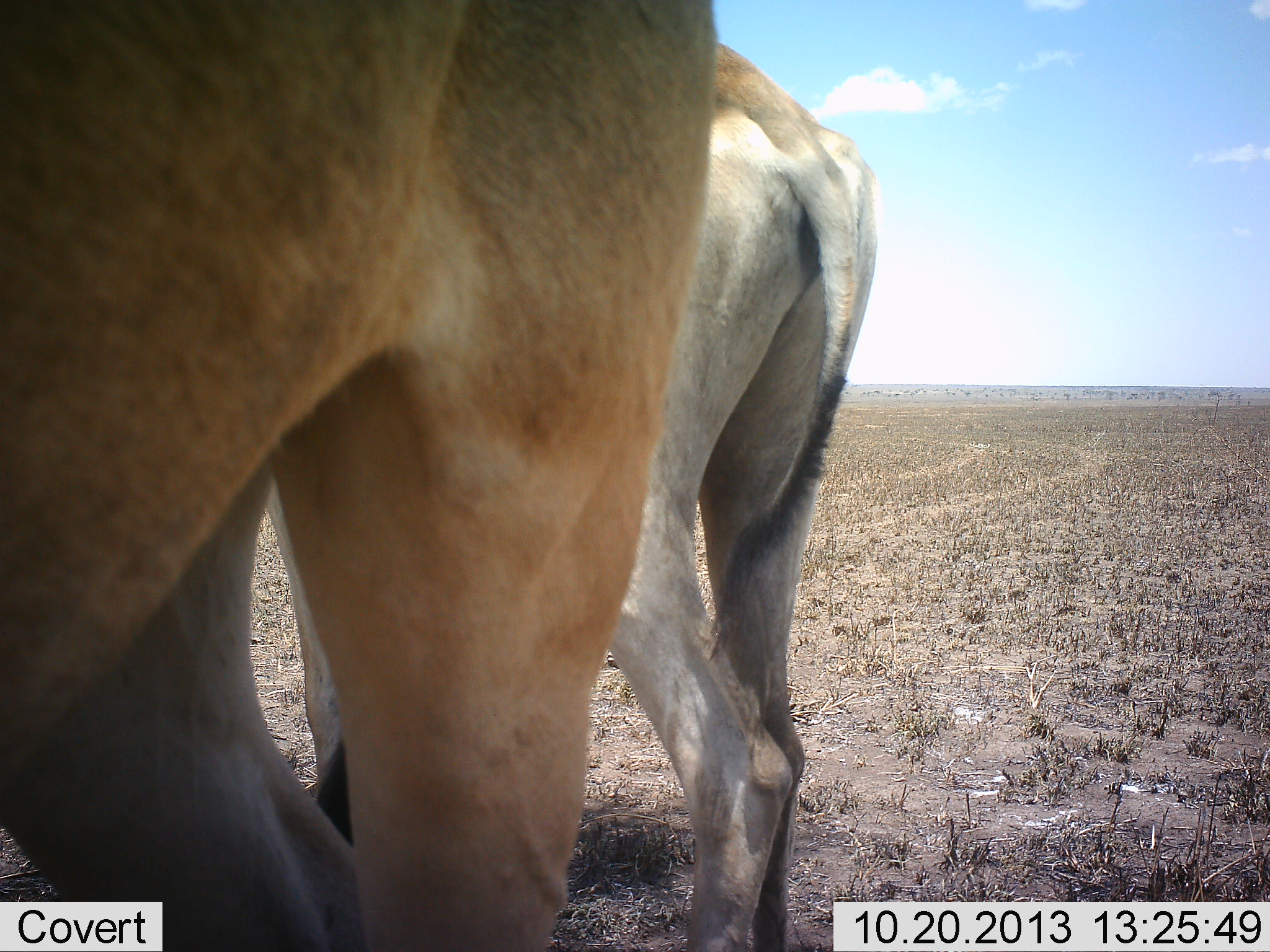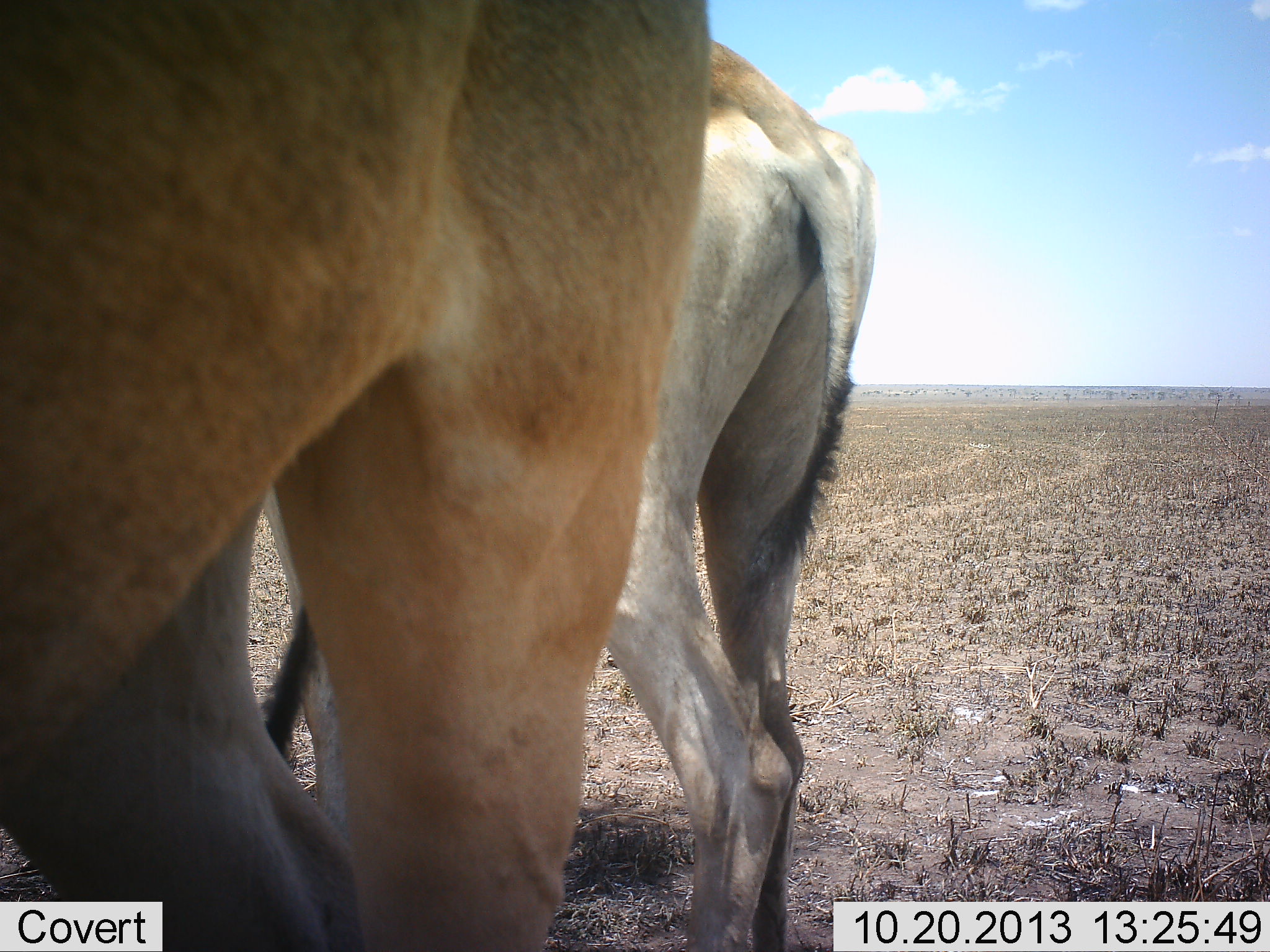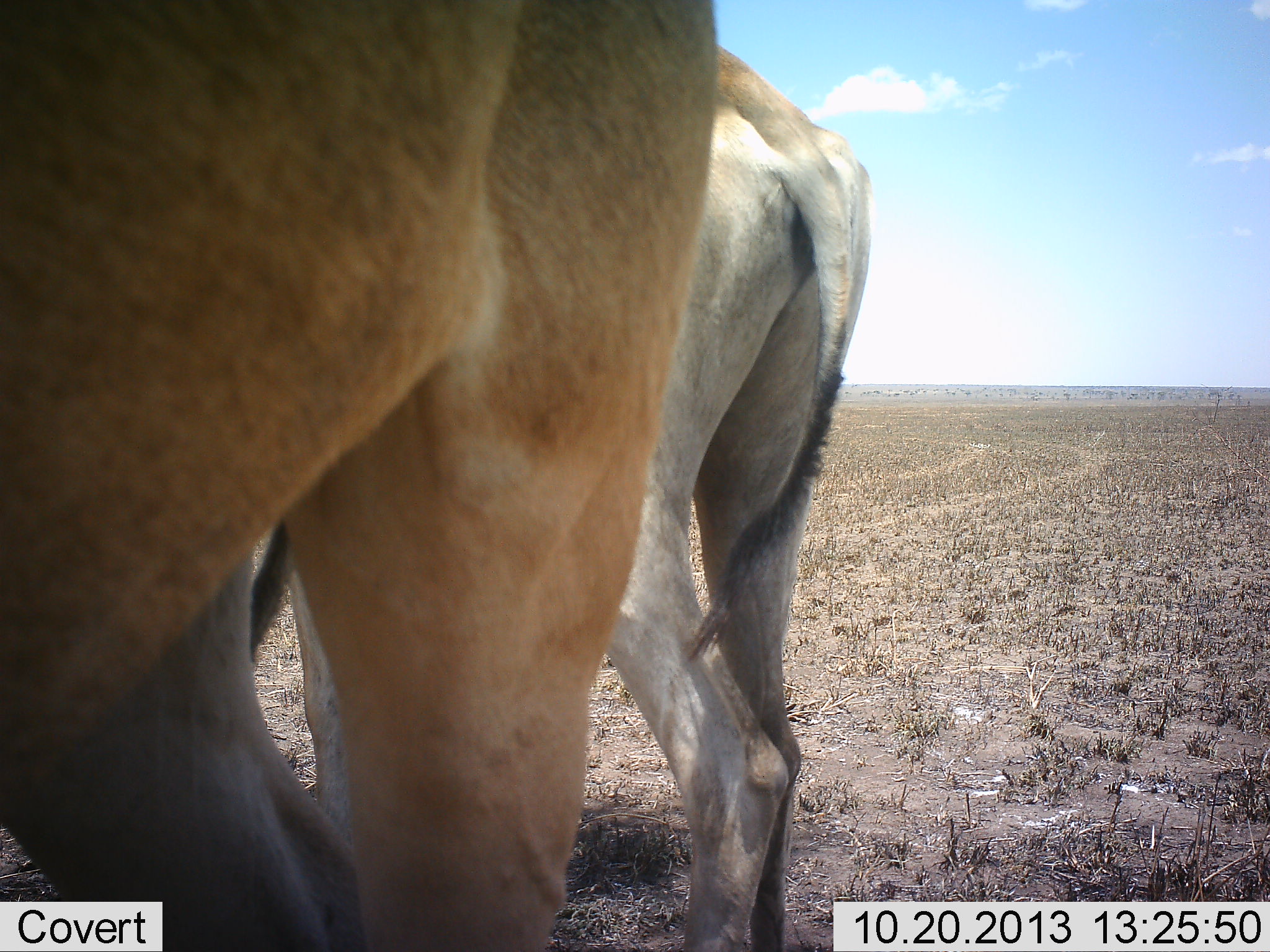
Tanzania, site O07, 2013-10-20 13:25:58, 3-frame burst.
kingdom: Animalia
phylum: Chordata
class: Mammalia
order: Artiodactyla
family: Bovidae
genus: Alcelaphus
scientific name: Alcelaphus buselaphus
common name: hartebeest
Hartebeest (Alcelaphus buselaphus), count 2. Behavior (volunteer vote fractions): standing 100%, resting 0%, moving 0%, interacting 0%. Young present (vote fraction): 0%. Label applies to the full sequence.